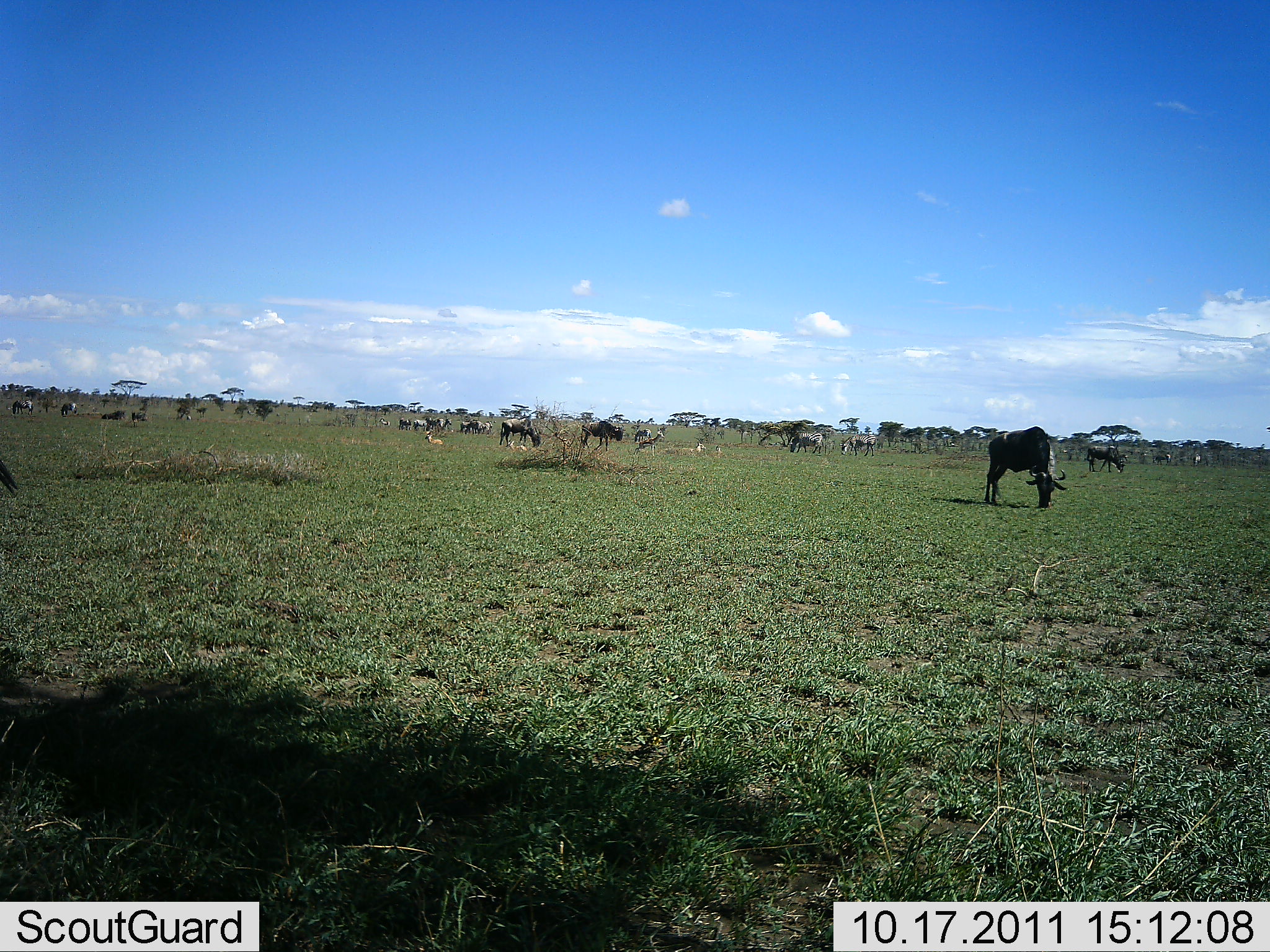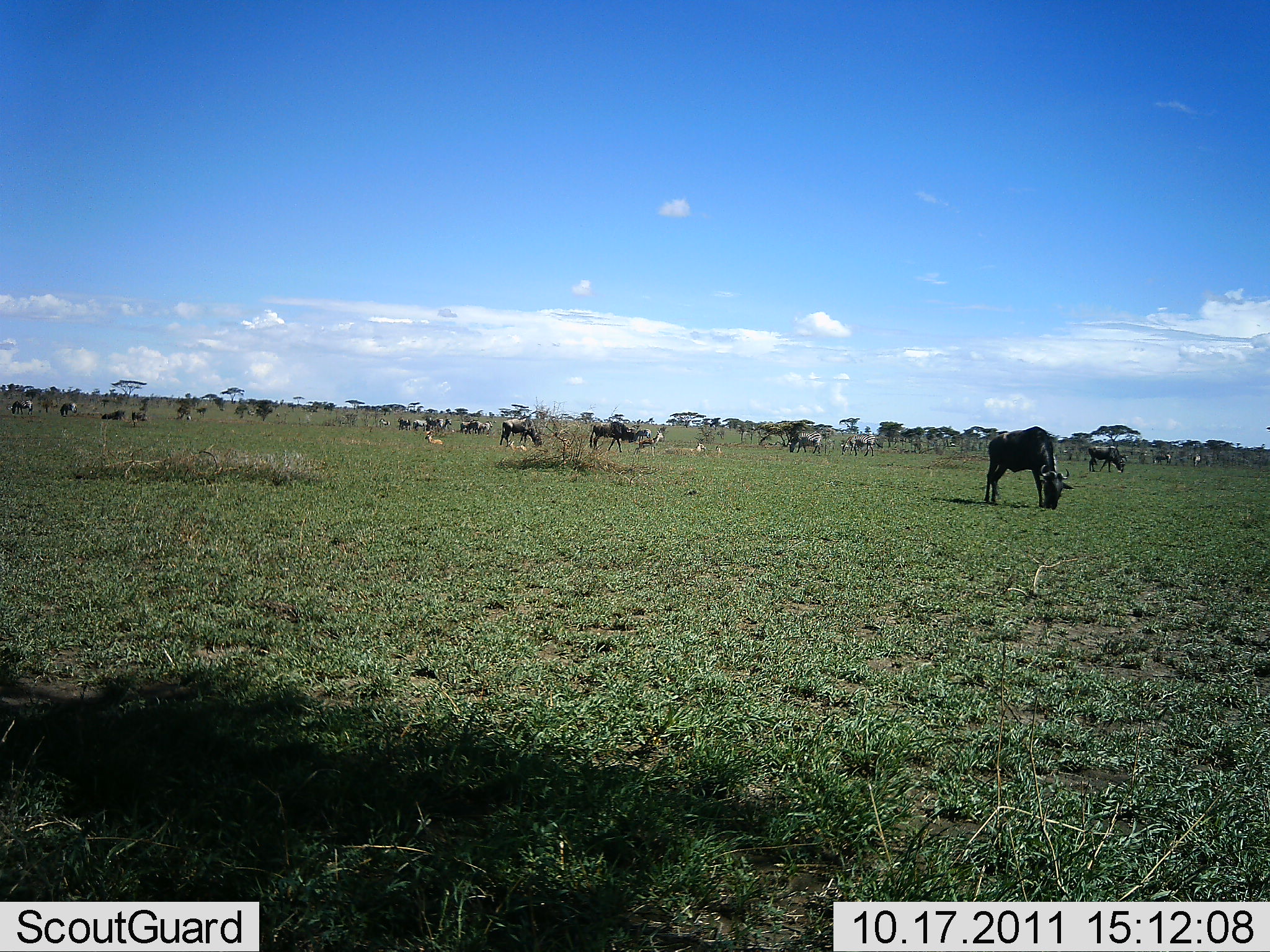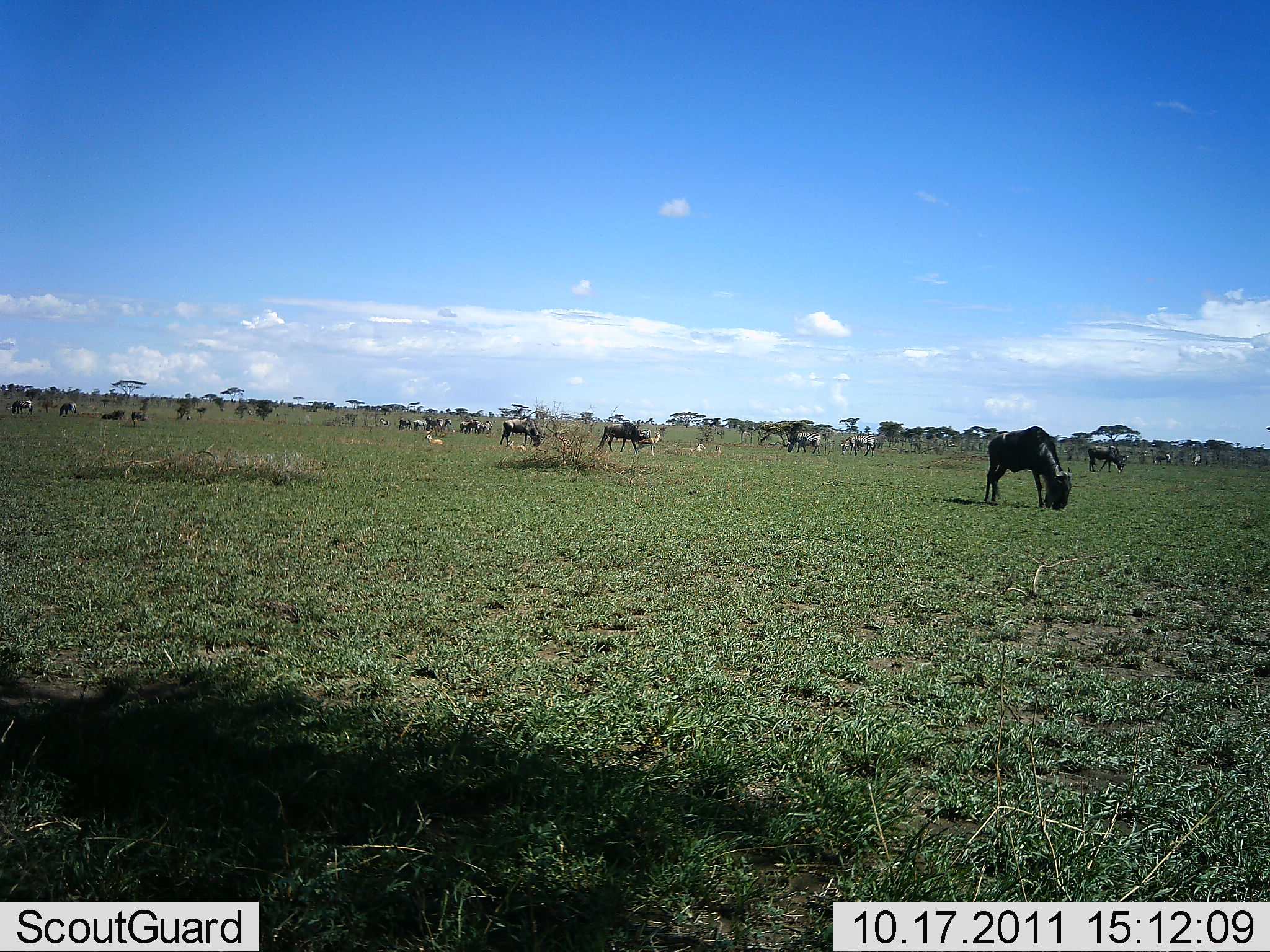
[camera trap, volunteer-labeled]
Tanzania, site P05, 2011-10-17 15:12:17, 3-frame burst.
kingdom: Animalia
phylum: Chordata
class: Mammalia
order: Artiodactyla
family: Bovidae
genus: Connochaetes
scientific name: Connochaetes taurinus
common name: blue wildebeest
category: wildebeest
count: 11-50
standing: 17%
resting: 8%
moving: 17%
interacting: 8%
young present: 0%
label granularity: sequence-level